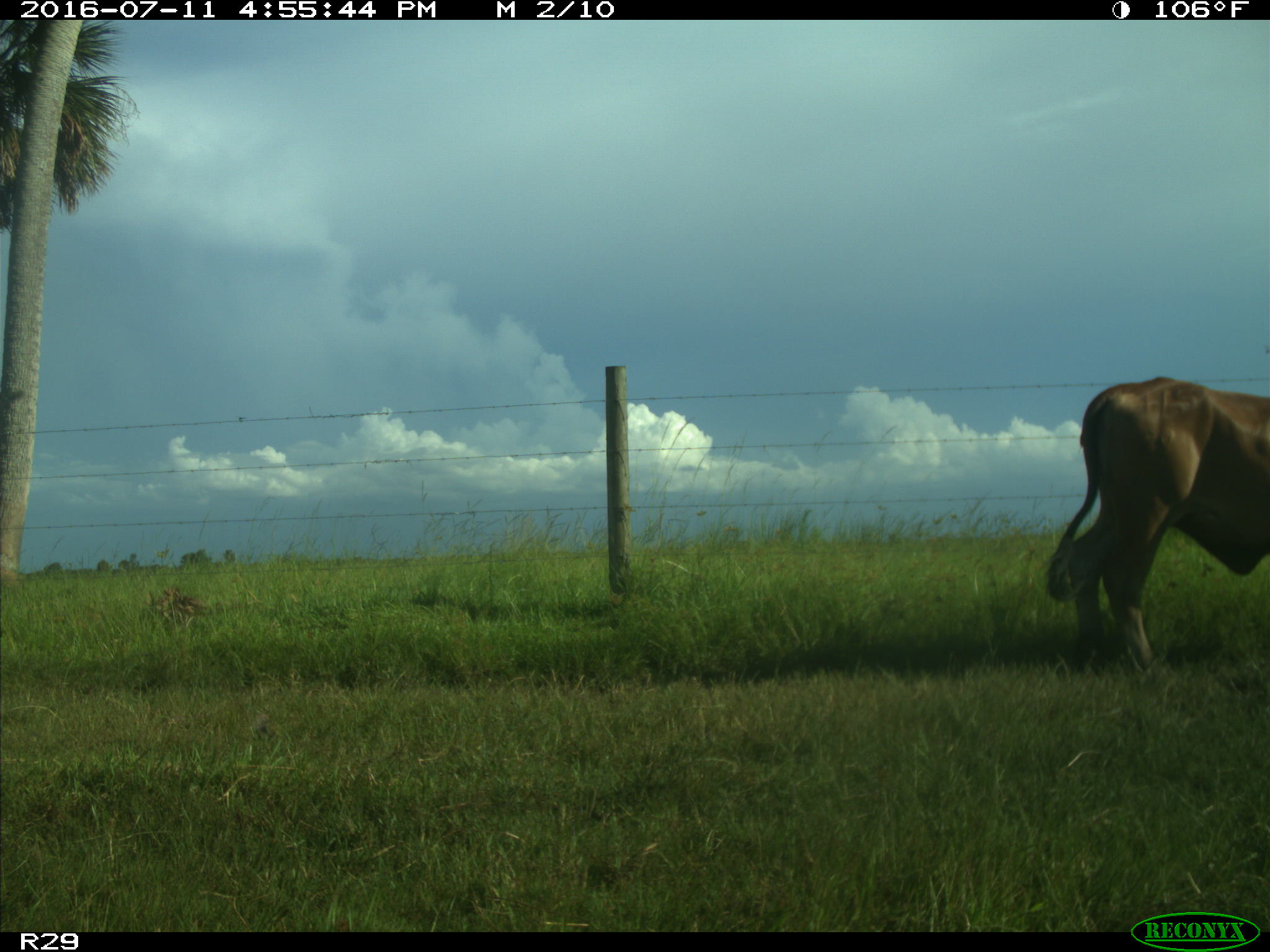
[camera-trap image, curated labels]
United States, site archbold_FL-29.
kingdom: Animalia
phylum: Chordata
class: Mammalia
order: Artiodactyla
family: Bovidae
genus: Bos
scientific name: Bos taurus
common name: domestic cow